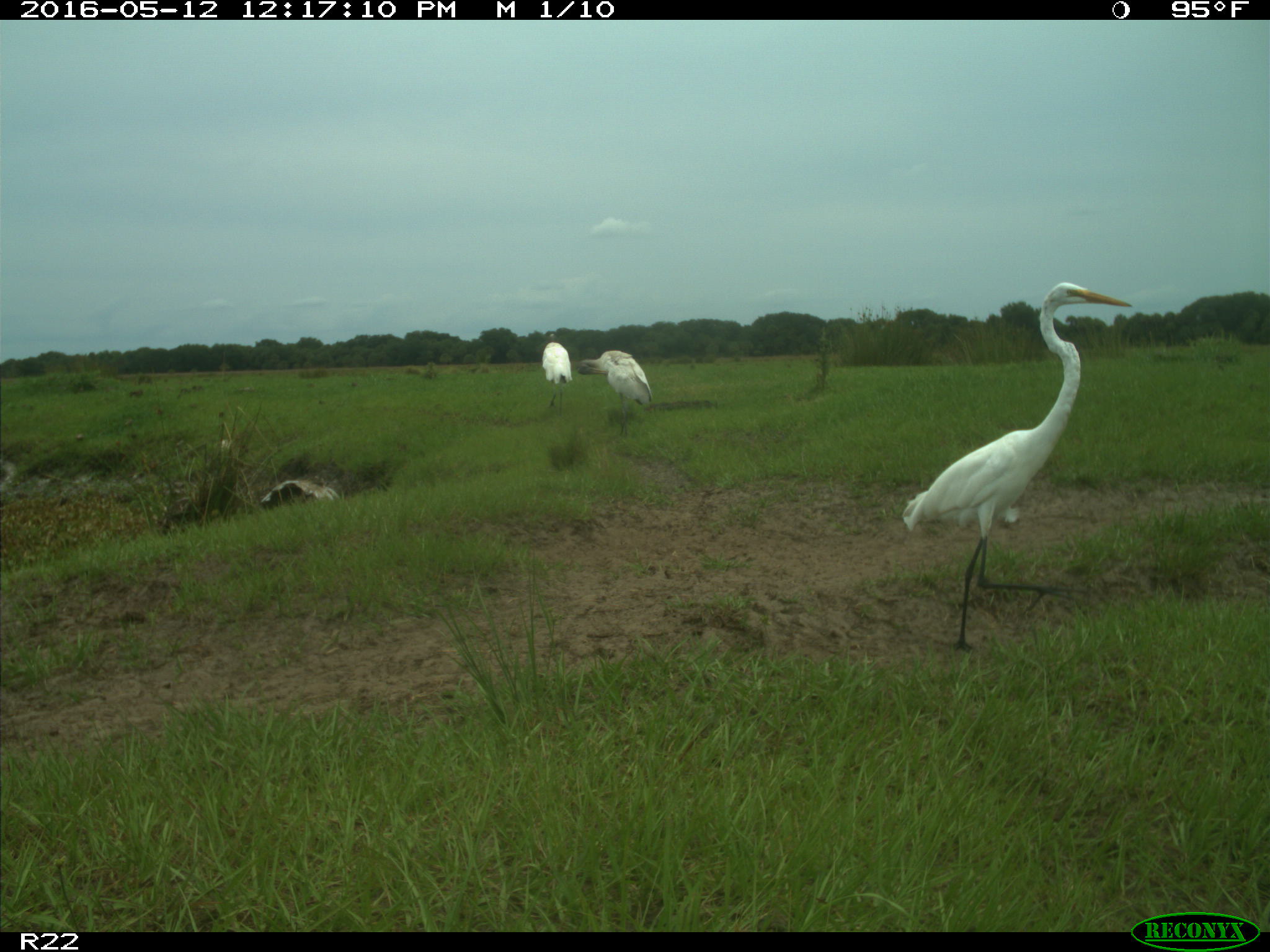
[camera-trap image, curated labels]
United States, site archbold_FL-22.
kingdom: Animalia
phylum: Chordata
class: Aves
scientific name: Aves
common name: birds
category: unidentified bird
Unidentified bird (birds) (Aves).